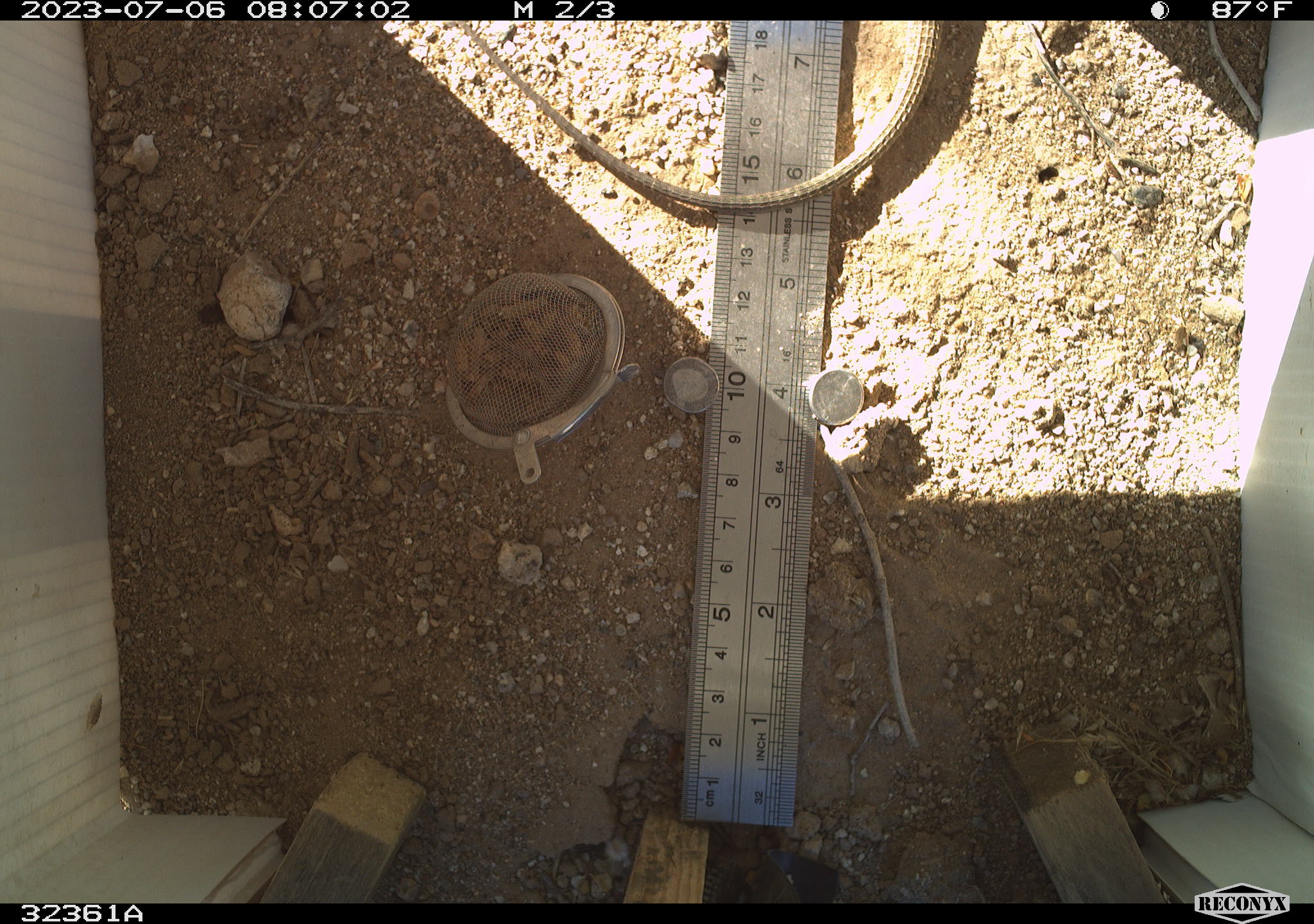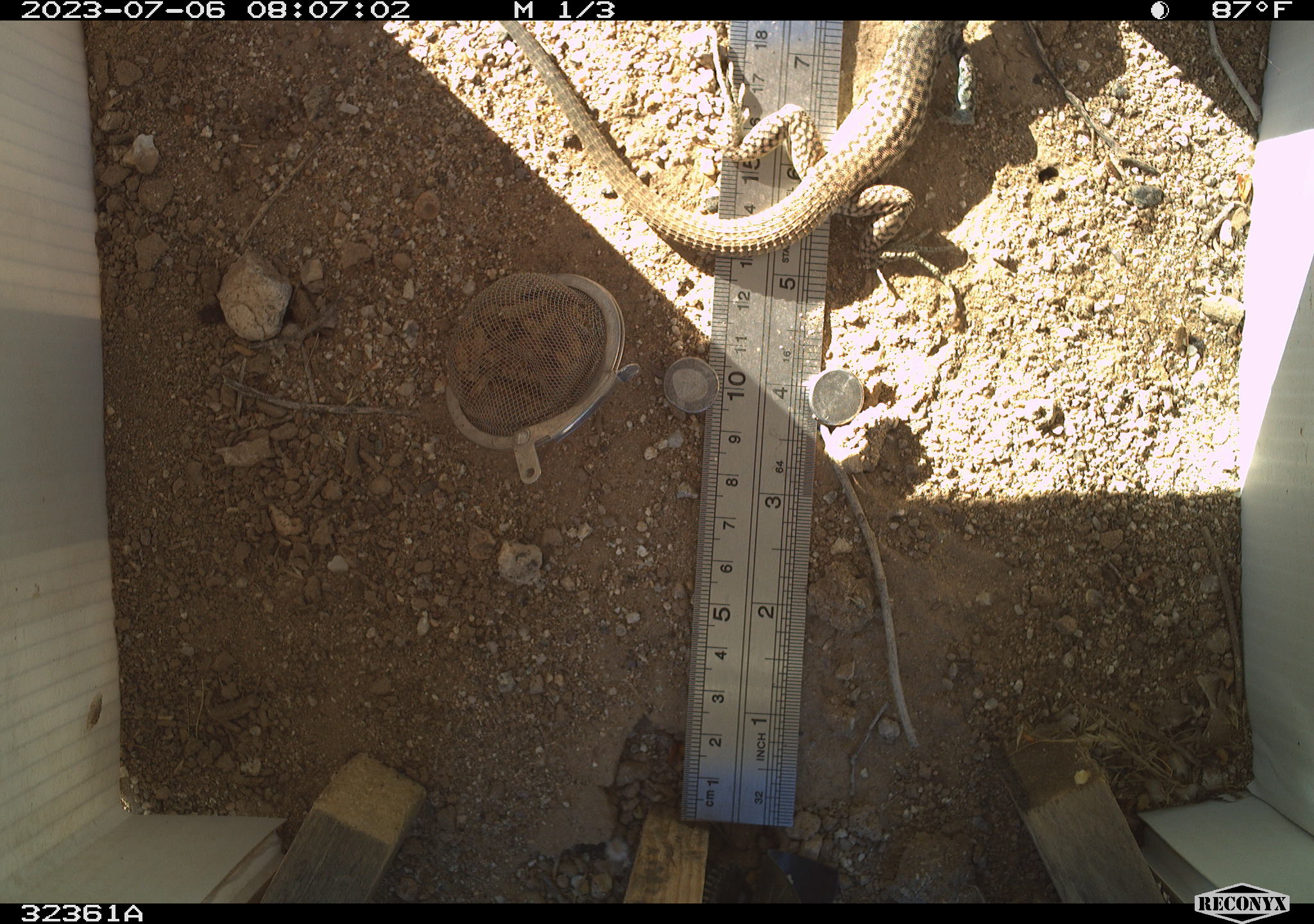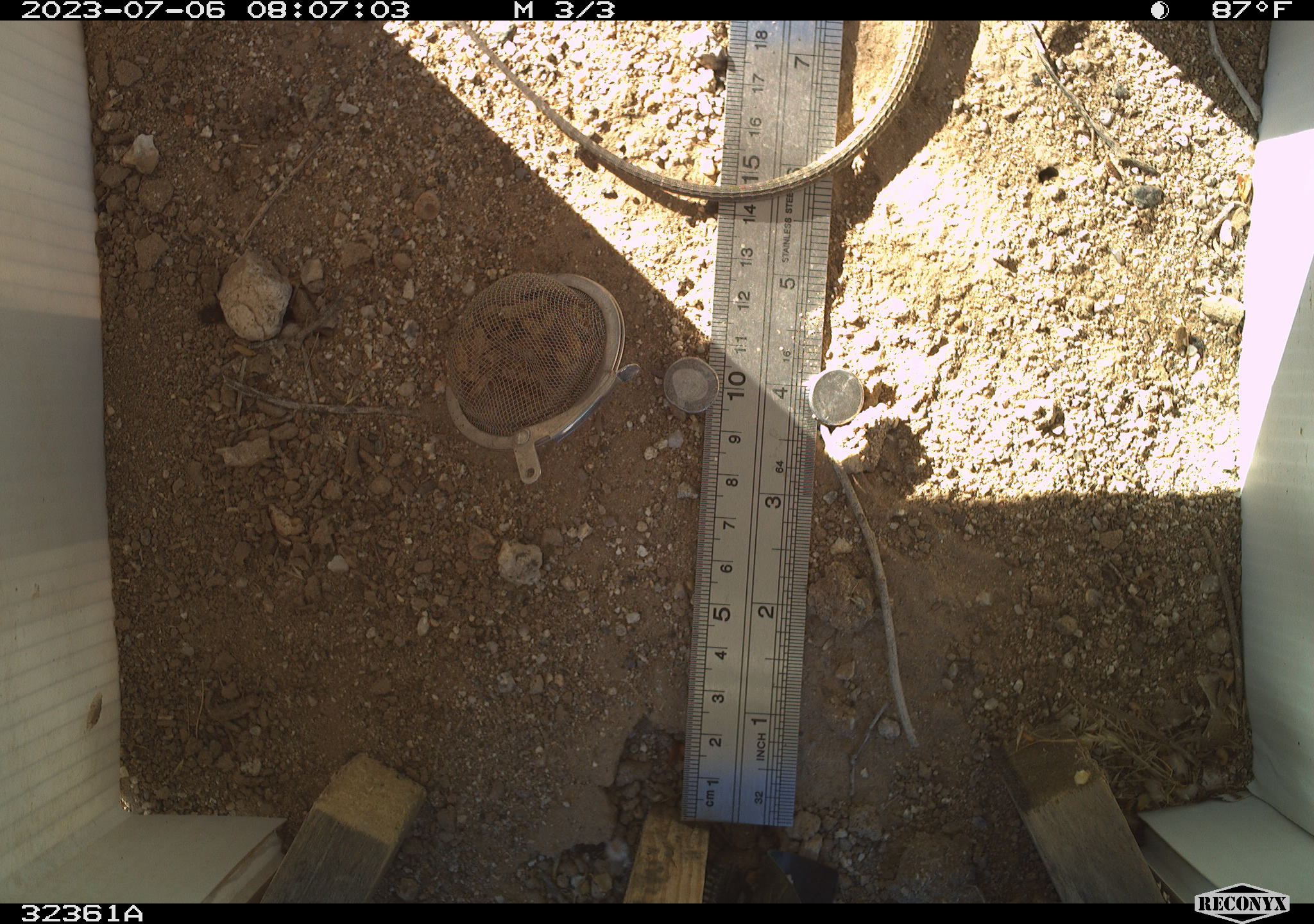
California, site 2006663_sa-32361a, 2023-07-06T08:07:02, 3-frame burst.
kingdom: Animalia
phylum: Chordata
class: Reptilia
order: Squamata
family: Teiidae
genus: Aspidoscelis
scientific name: Aspidoscelis tigris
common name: western whiptail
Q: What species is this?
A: Western whiptail (Aspidoscelis tigris).